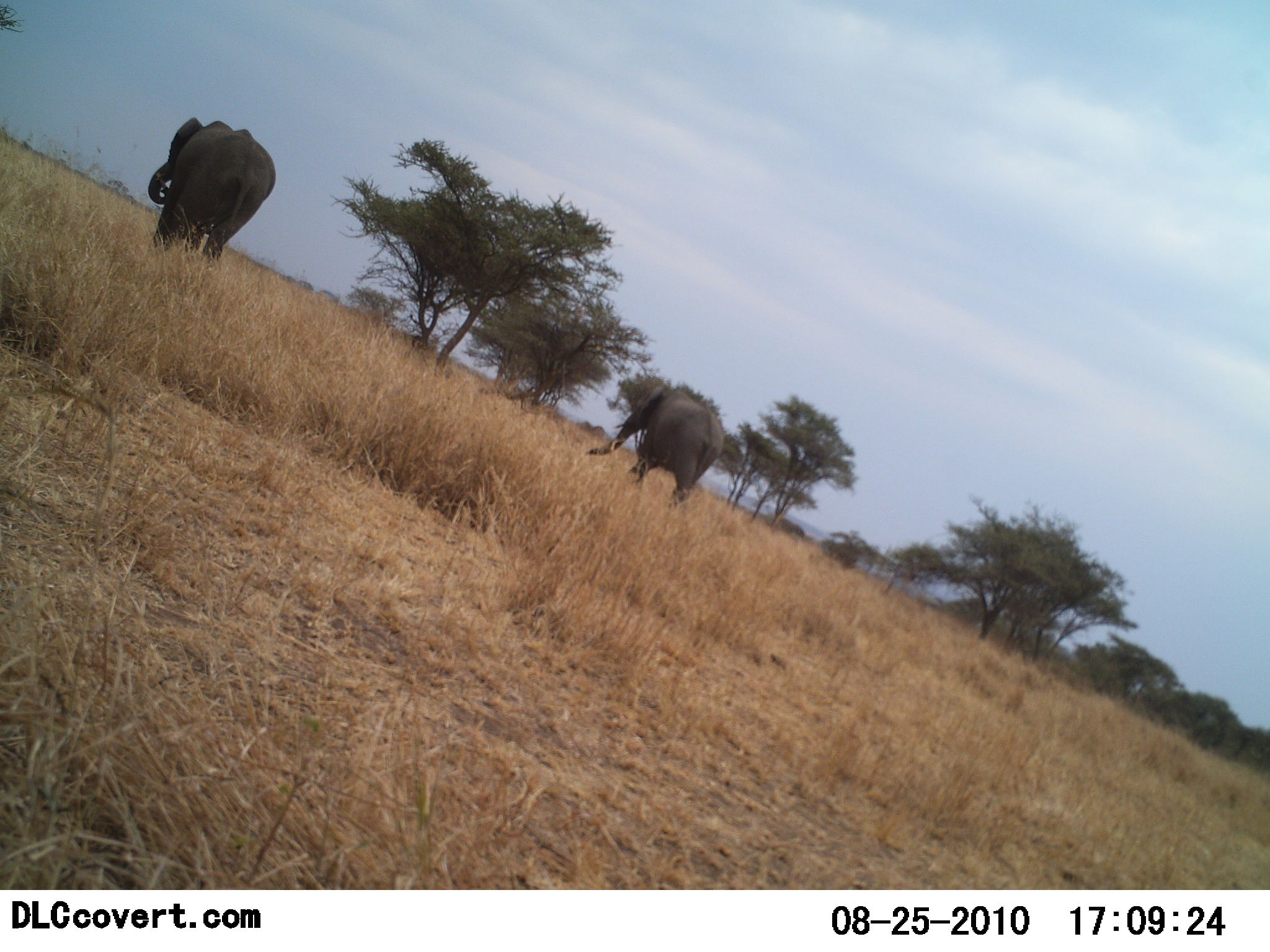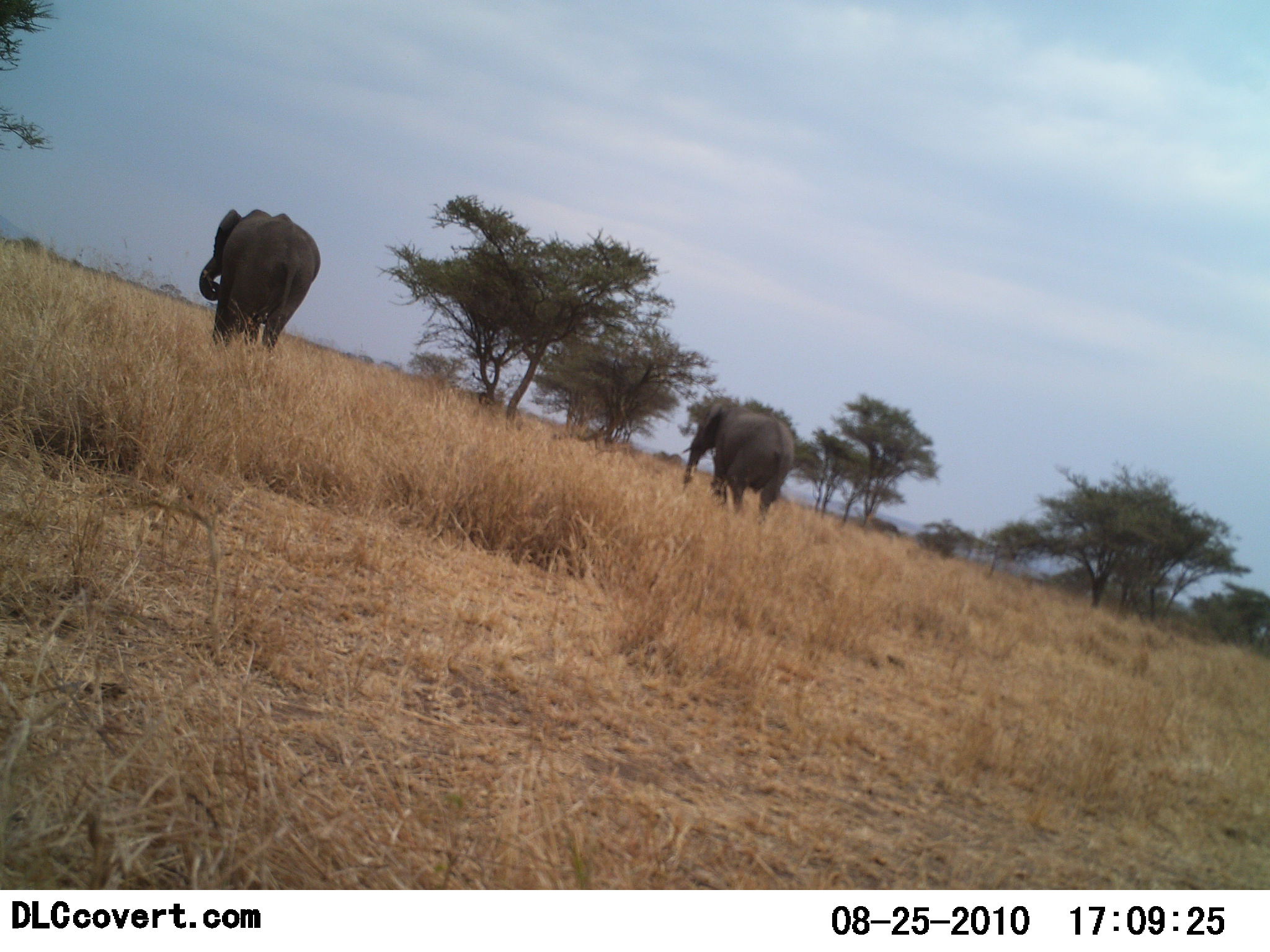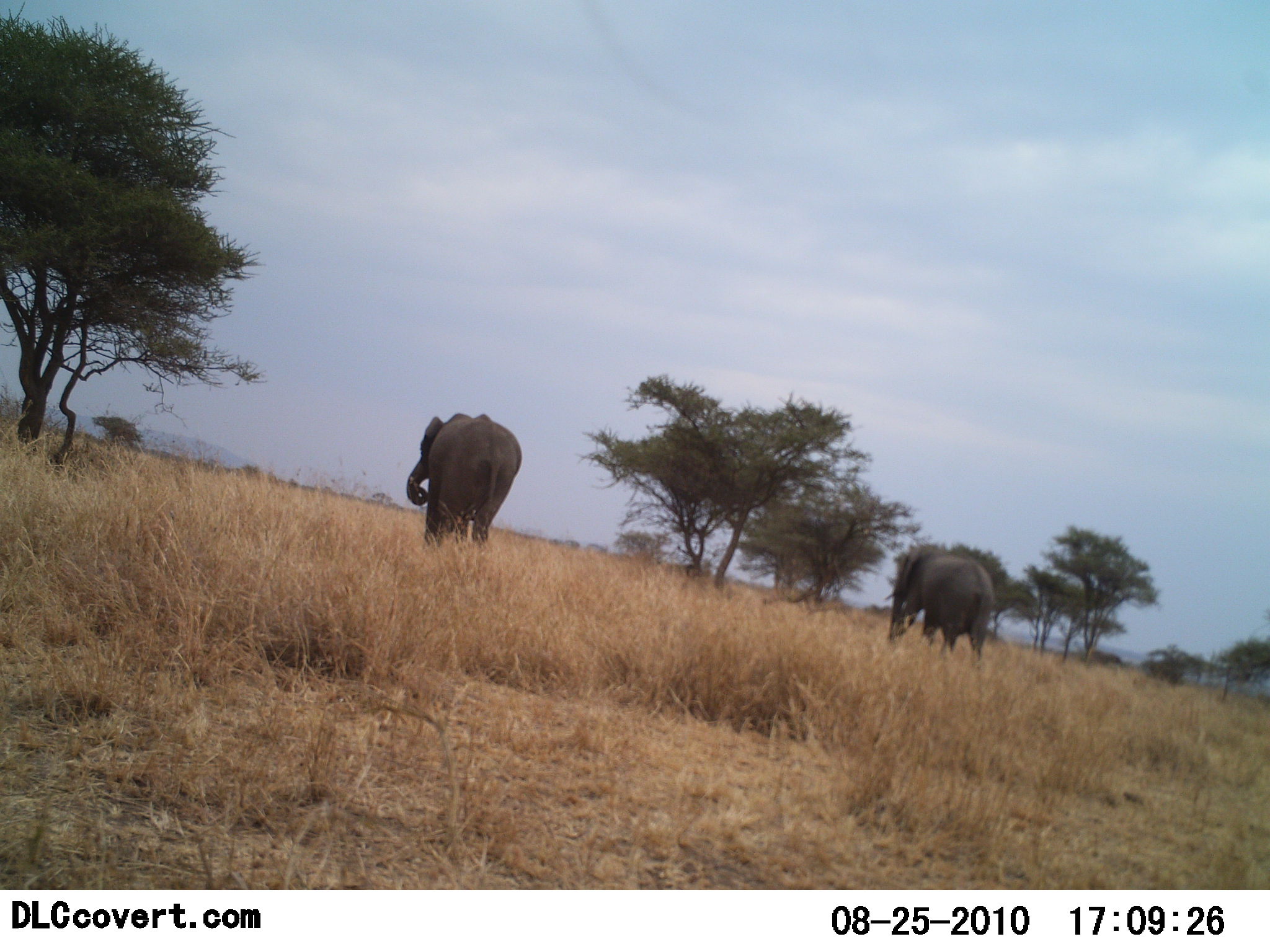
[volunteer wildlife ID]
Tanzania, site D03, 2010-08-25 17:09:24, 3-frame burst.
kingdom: Animalia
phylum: Chordata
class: Mammalia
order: Proboscidea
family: Elephantidae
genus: Loxodonta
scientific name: Loxodonta africana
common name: african bush elephant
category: elephant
Elephant (african bush elephant) (Loxodonta africana), count 2. Behavior (volunteer vote fractions): standing 33%, resting 0%, moving 67%, interacting 0%. Young present (vote fraction): 0%. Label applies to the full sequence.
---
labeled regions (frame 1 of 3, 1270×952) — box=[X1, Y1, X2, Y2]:
animal: box=[148, 115, 277, 264]; box=[584, 384, 725, 513]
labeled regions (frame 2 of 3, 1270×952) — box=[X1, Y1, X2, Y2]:
animal: box=[198, 208, 322, 355]; box=[679, 399, 797, 530]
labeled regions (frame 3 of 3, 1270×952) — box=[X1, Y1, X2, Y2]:
animal: box=[405, 412, 523, 553]; box=[883, 544, 995, 671]